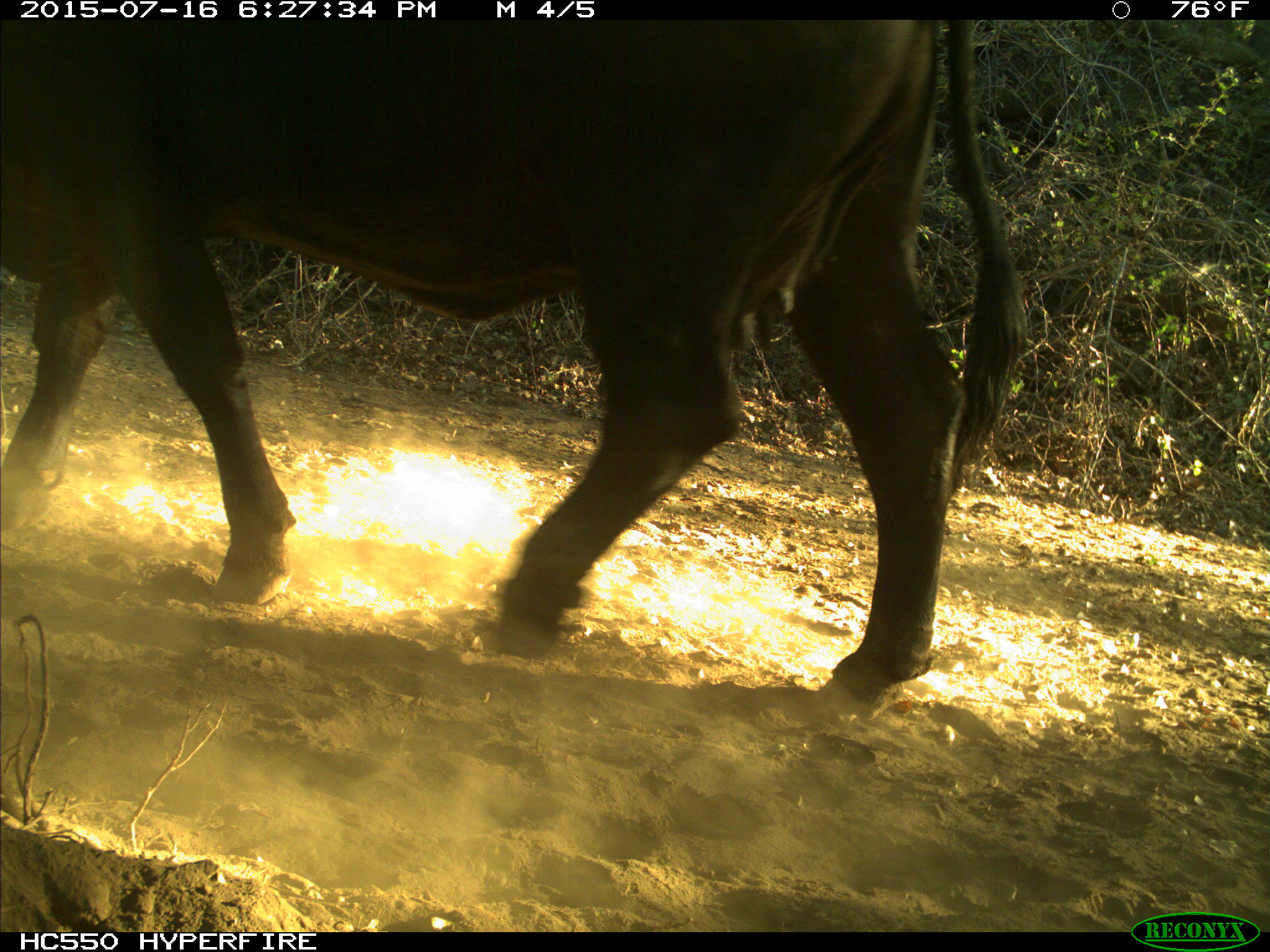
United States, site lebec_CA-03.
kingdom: Animalia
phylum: Chordata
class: Mammalia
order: Artiodactyla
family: Bovidae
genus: Bos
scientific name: Bos taurus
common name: domestic cow